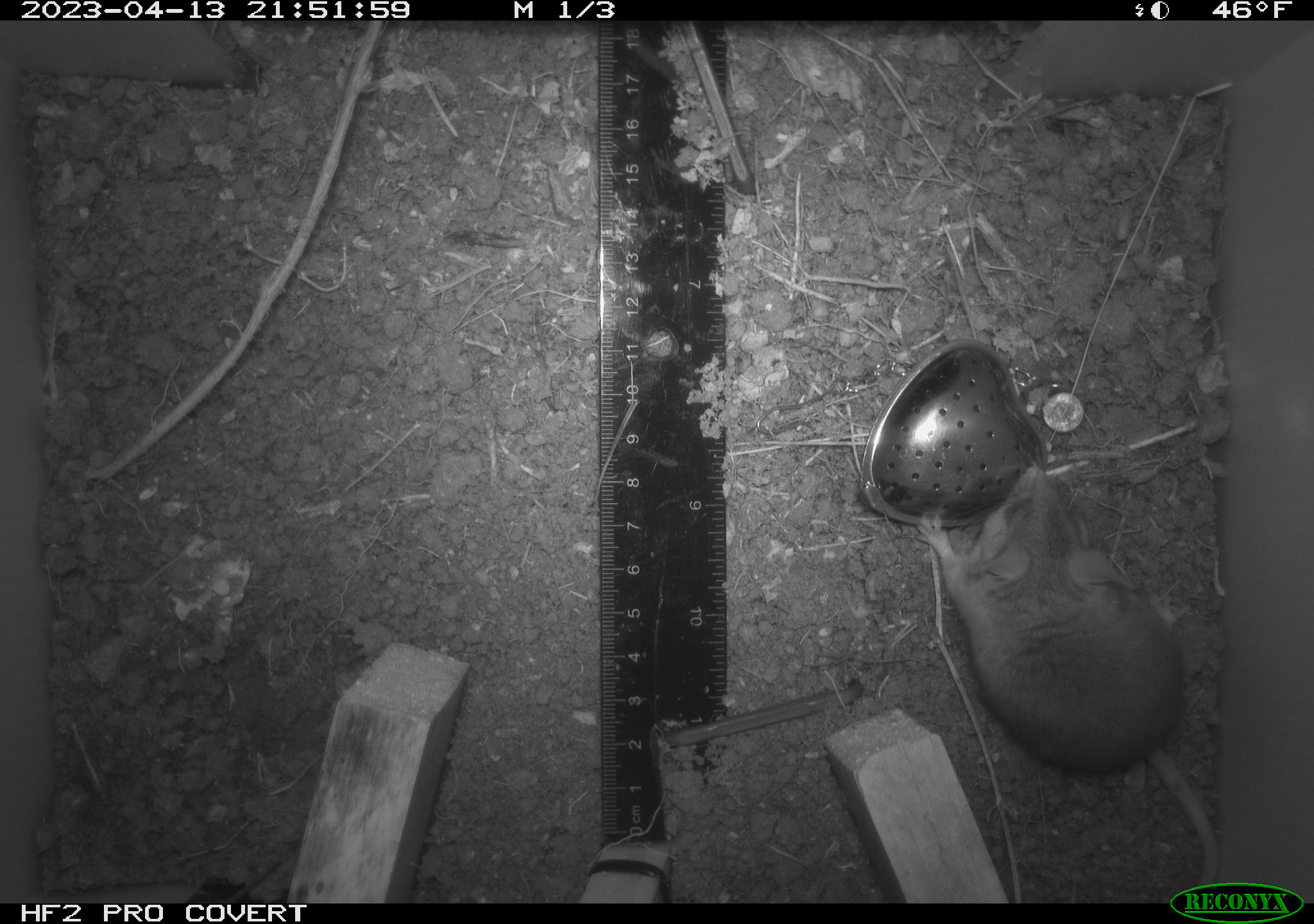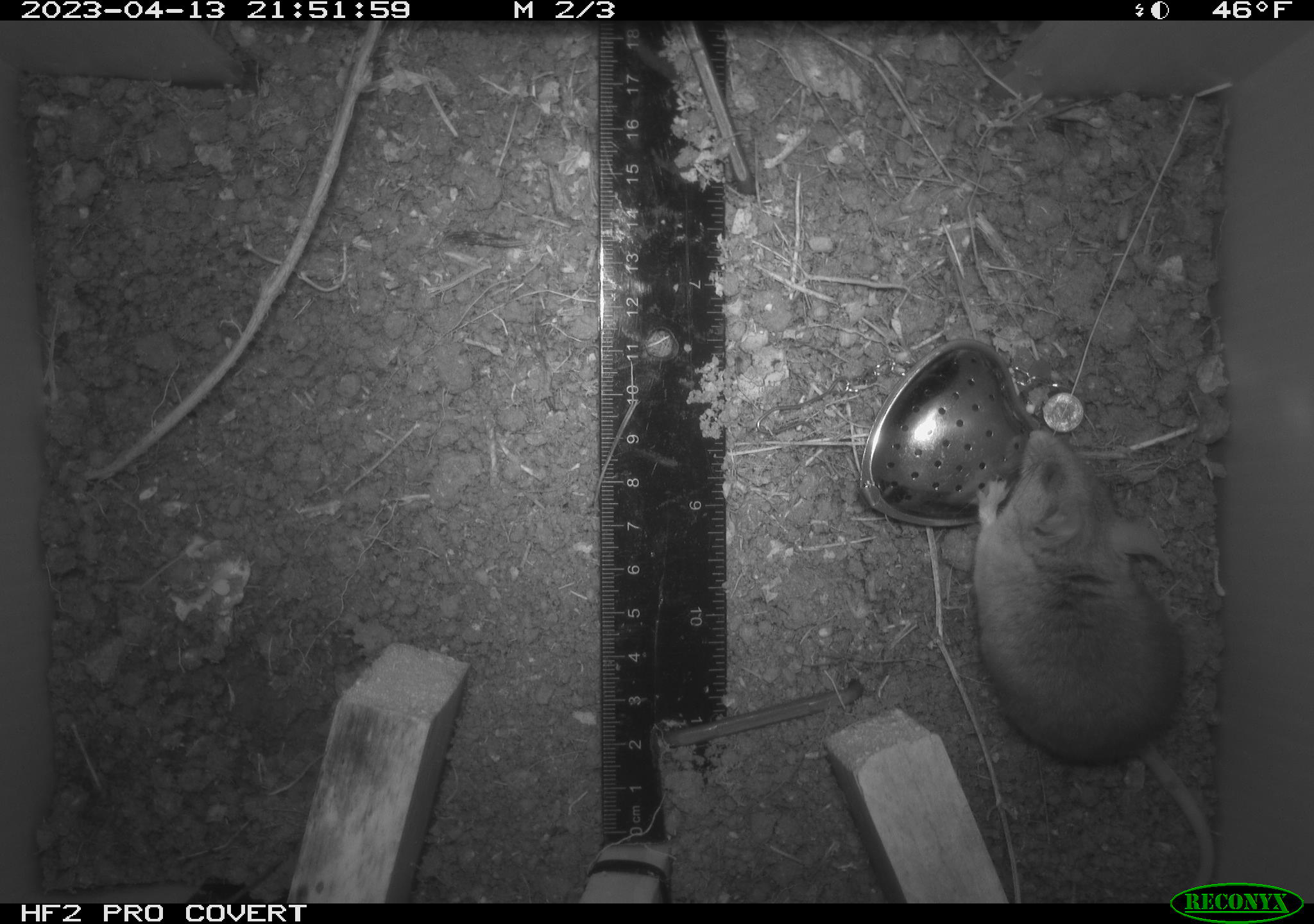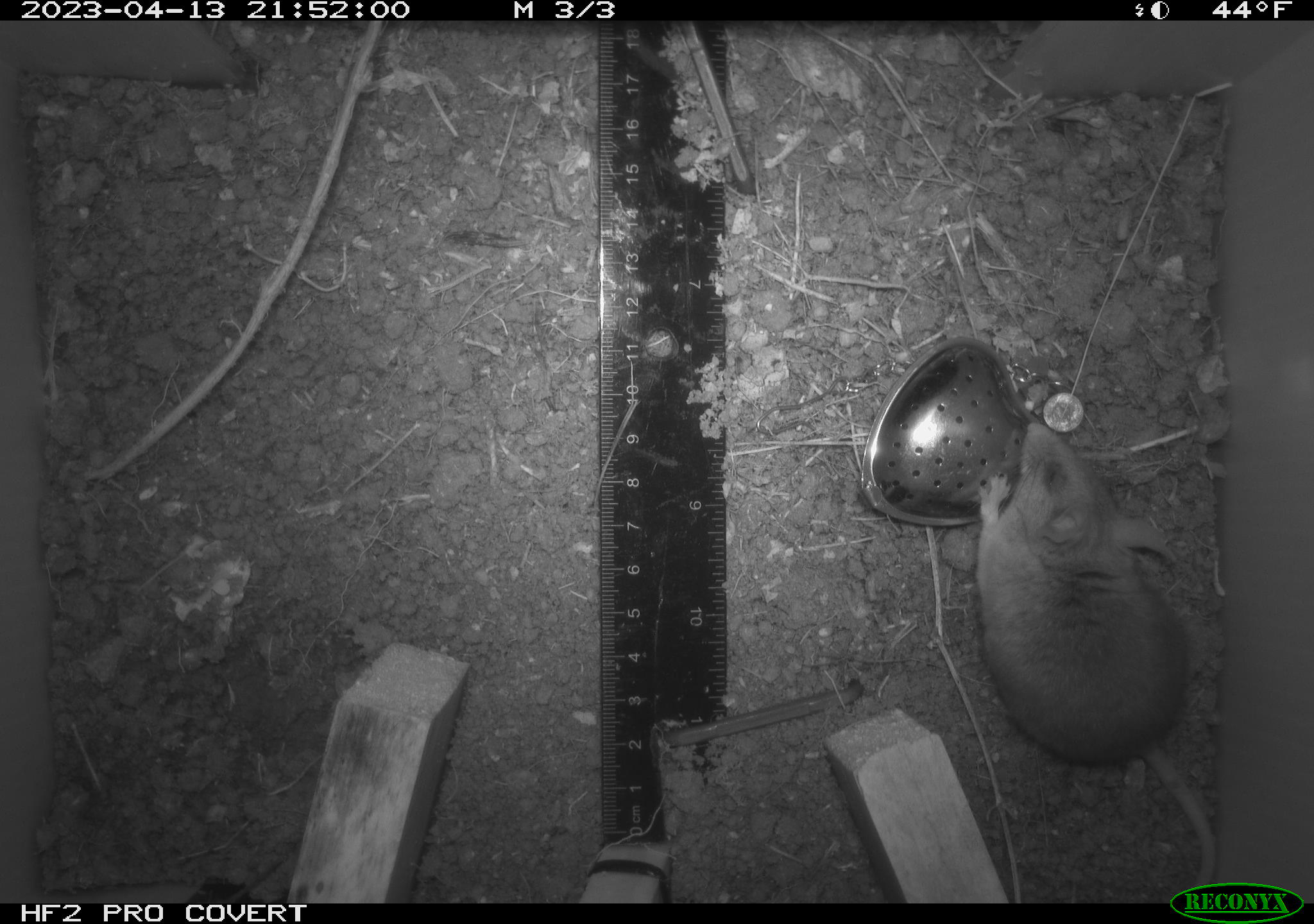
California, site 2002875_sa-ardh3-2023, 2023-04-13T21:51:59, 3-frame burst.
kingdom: Animalia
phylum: Chordata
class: Mammalia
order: Rodentia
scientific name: Rodentia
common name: mouse species